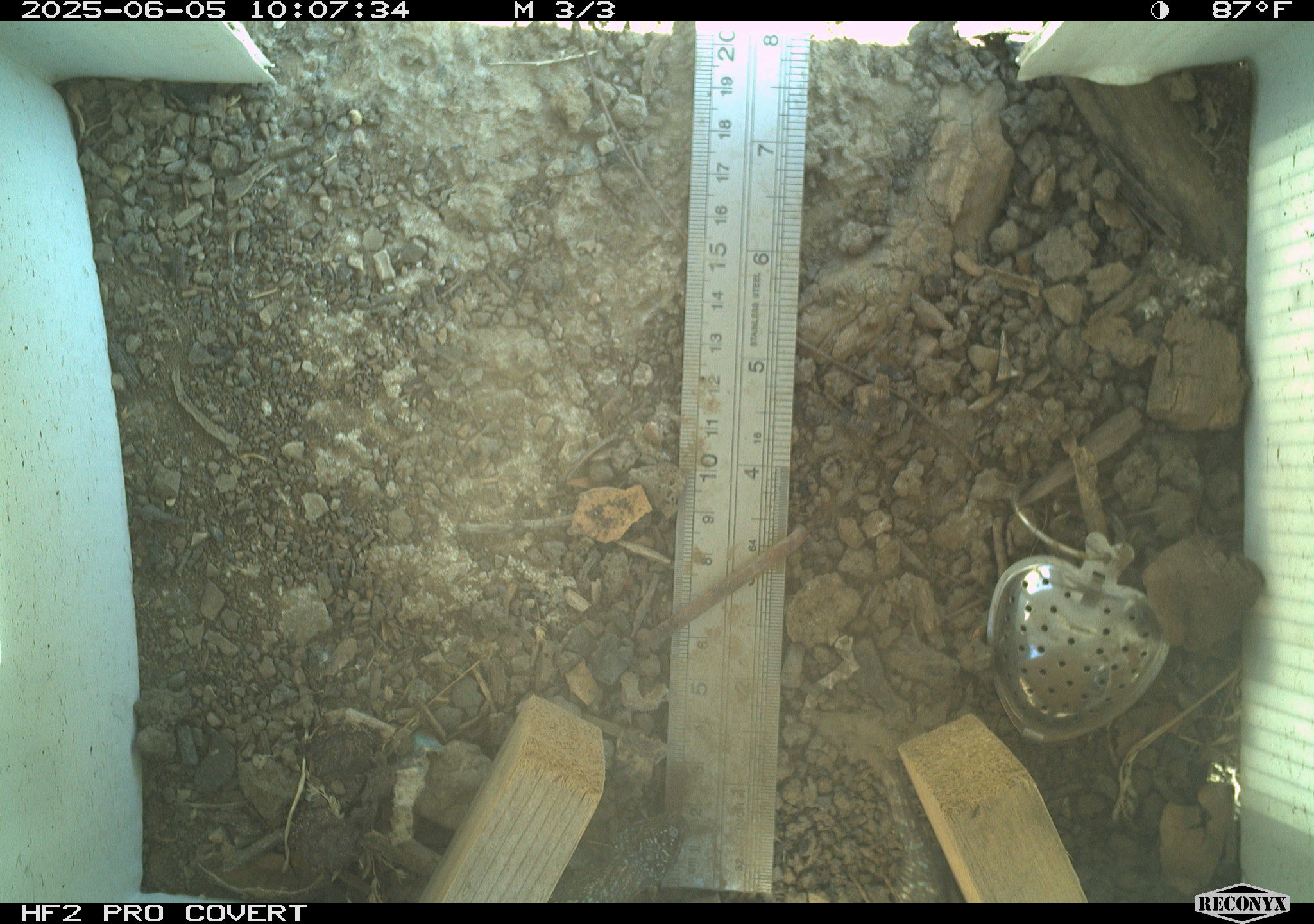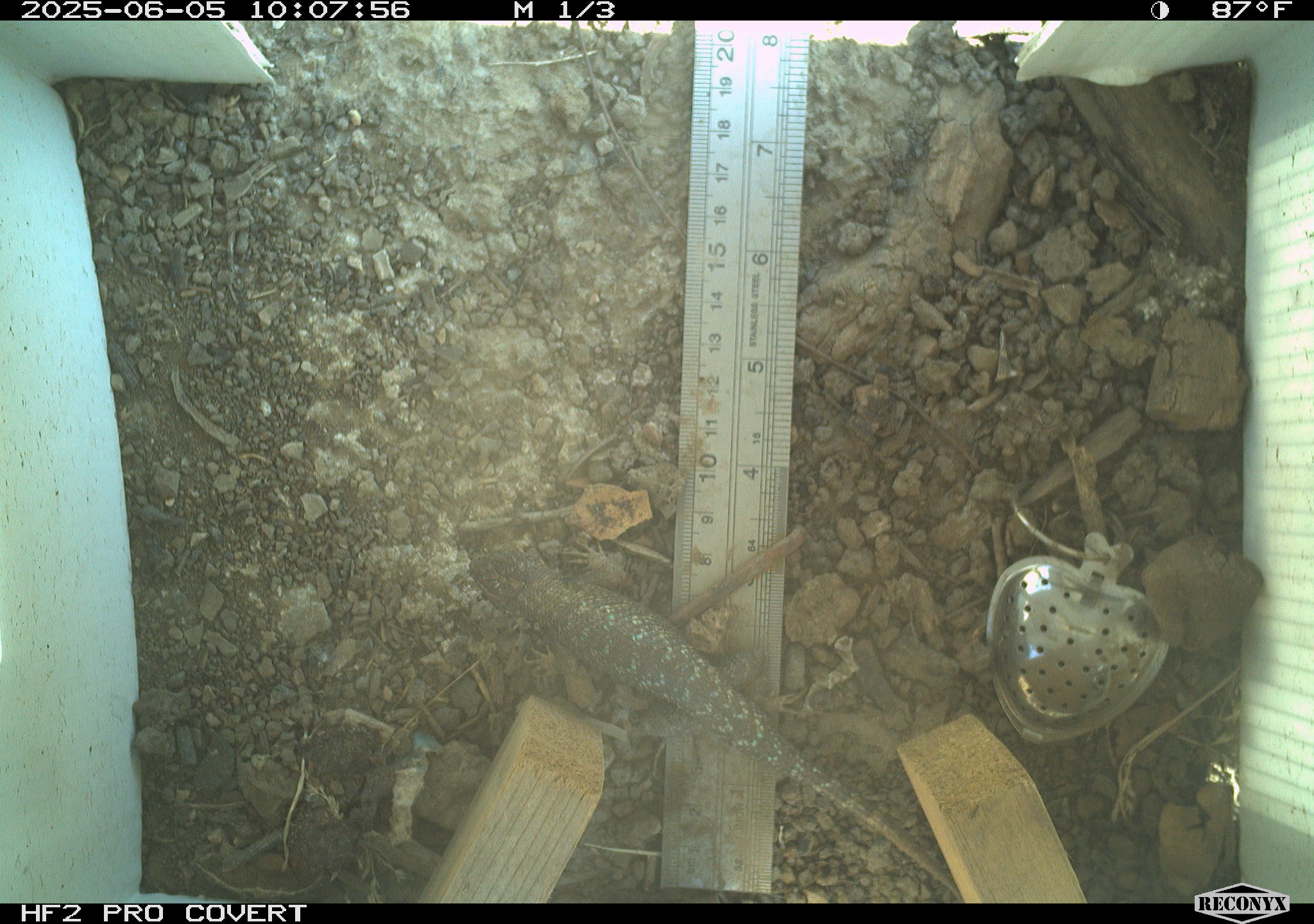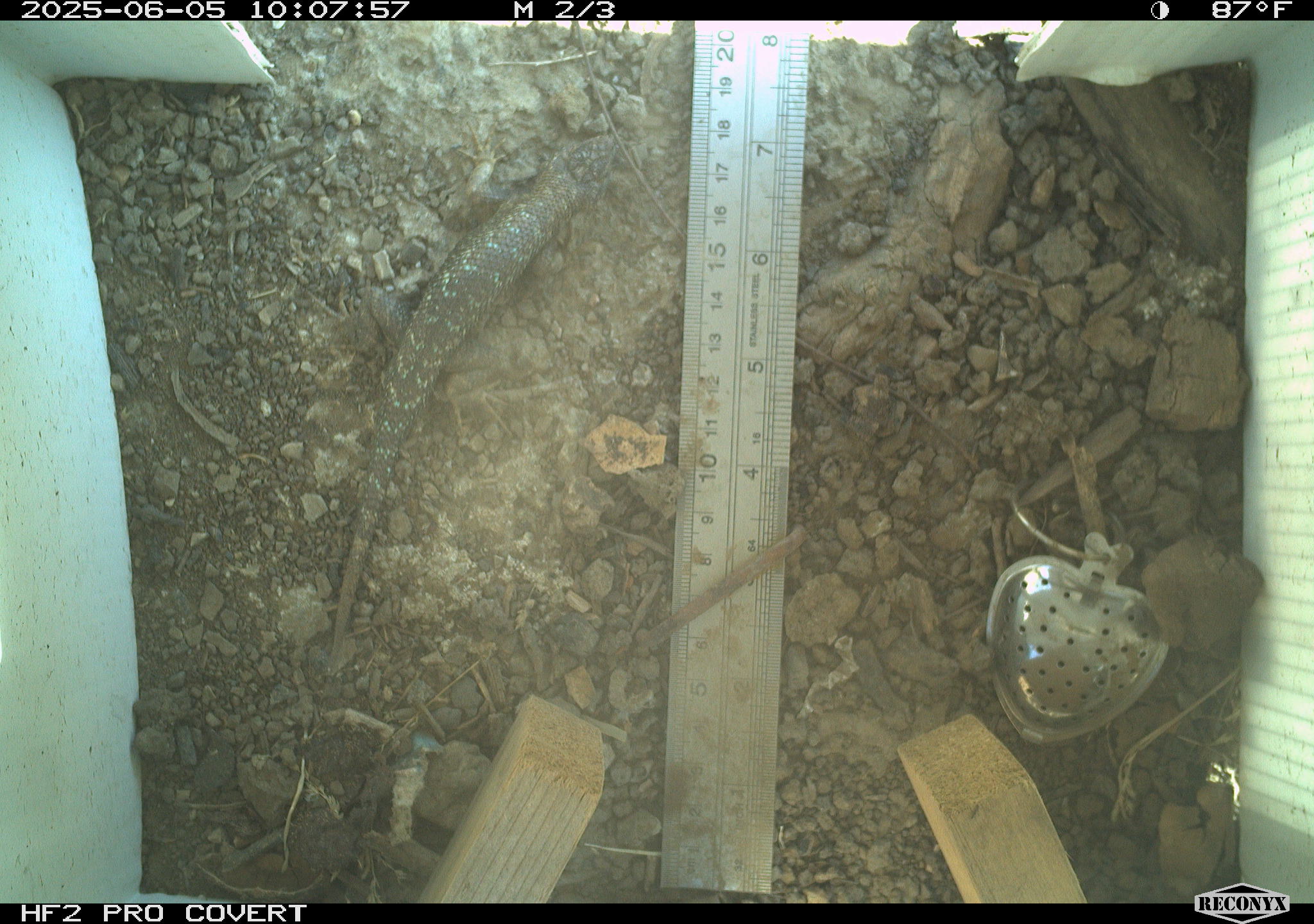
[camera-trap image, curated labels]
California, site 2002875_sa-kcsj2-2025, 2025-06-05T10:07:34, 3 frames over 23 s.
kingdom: Animalia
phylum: Chordata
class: Reptilia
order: Squamata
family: Phrynosomatidae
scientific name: Phrynosomatidae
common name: north american spiny lizards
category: sceloporus/uta species